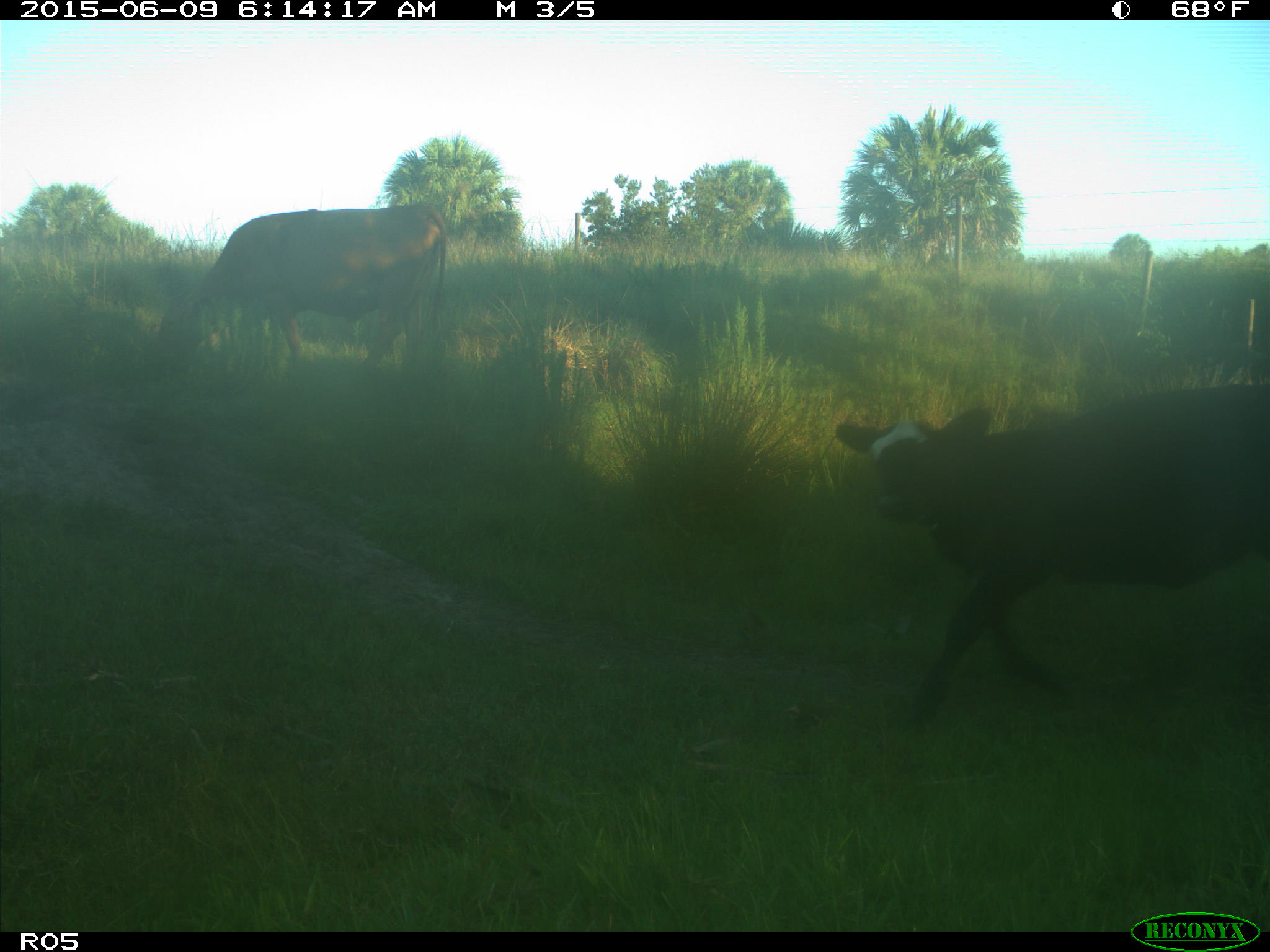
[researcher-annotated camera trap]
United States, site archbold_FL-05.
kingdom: Animalia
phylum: Chordata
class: Mammalia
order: Artiodactyla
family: Bovidae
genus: Bos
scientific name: Bos taurus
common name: domestic cow